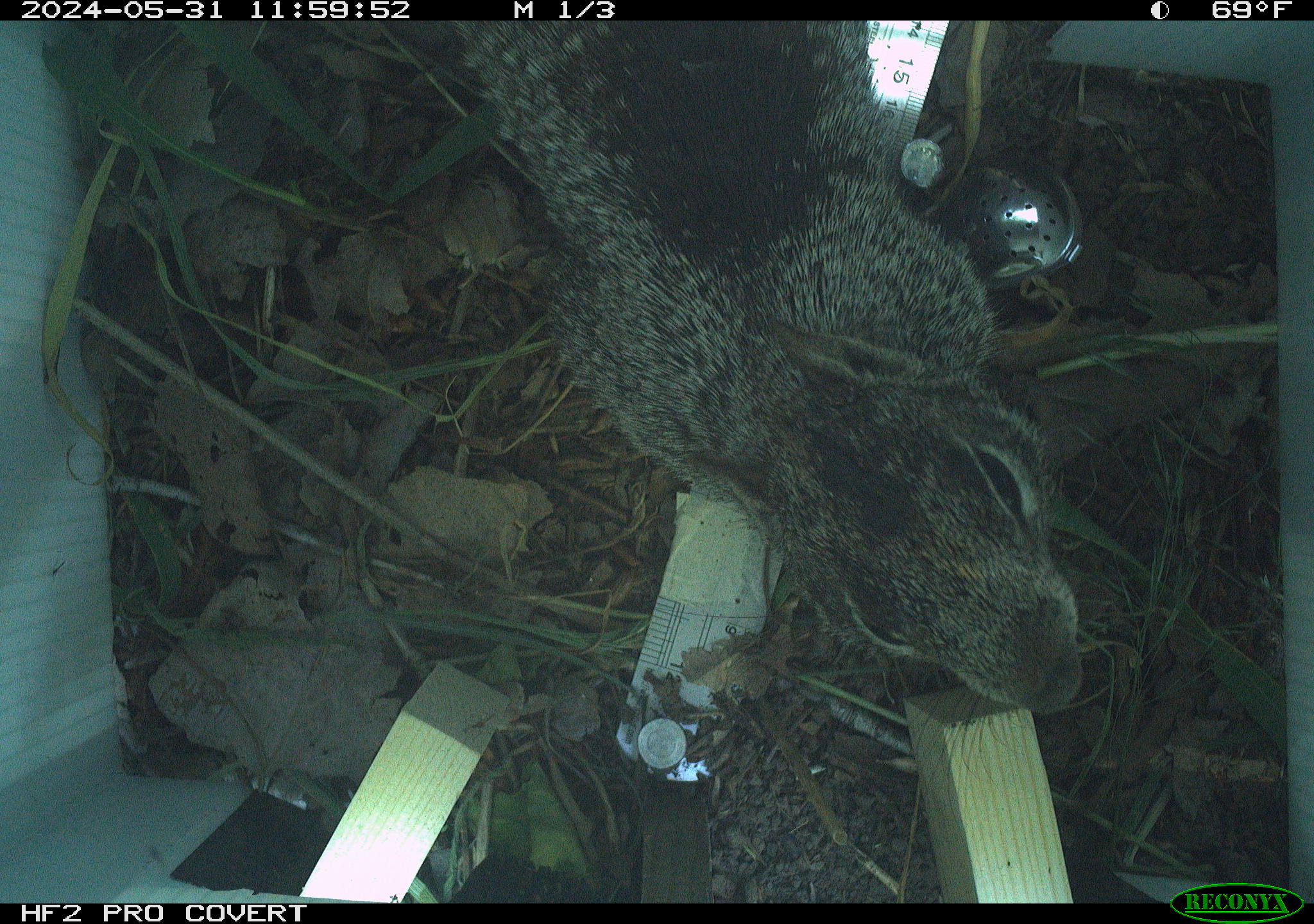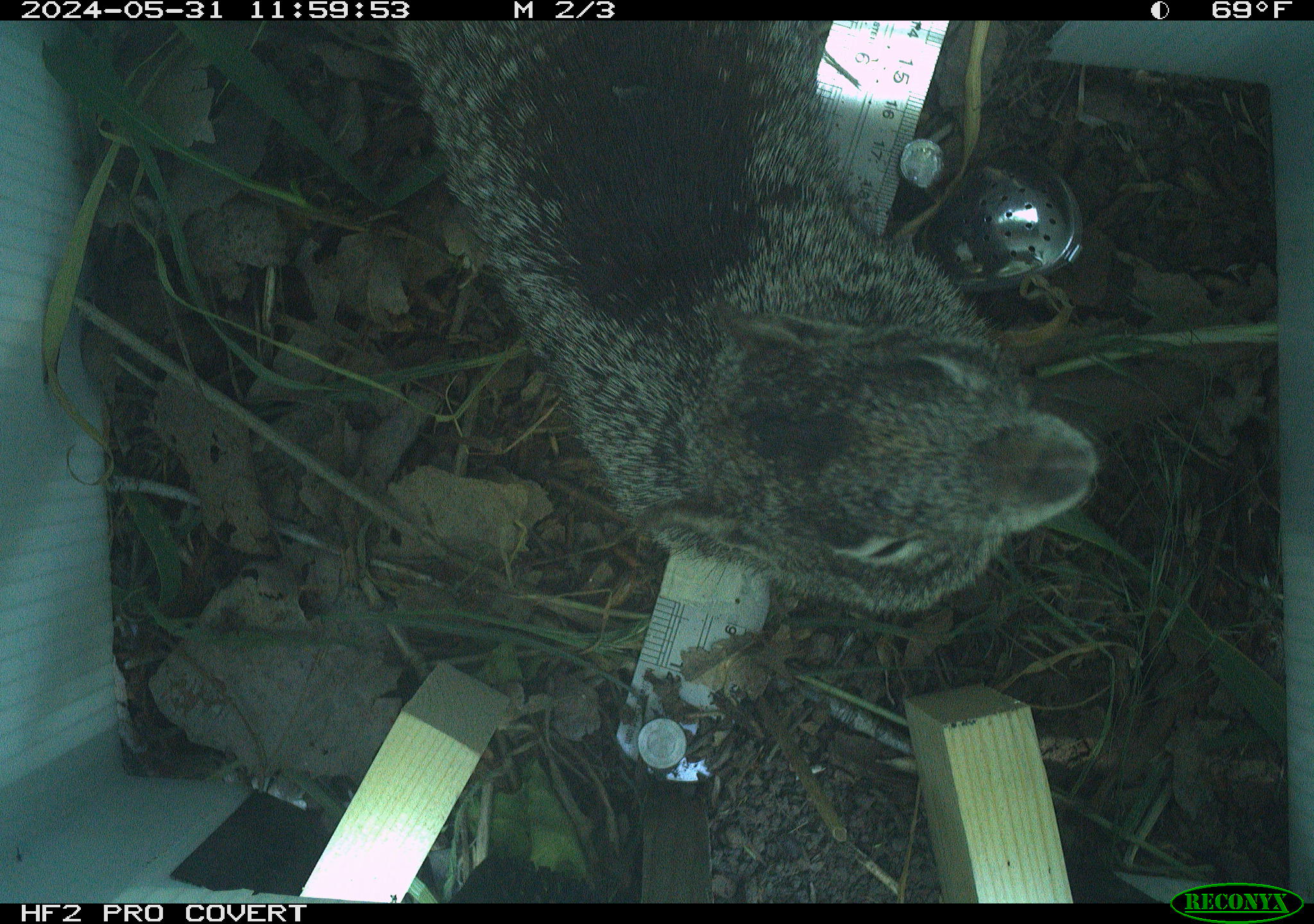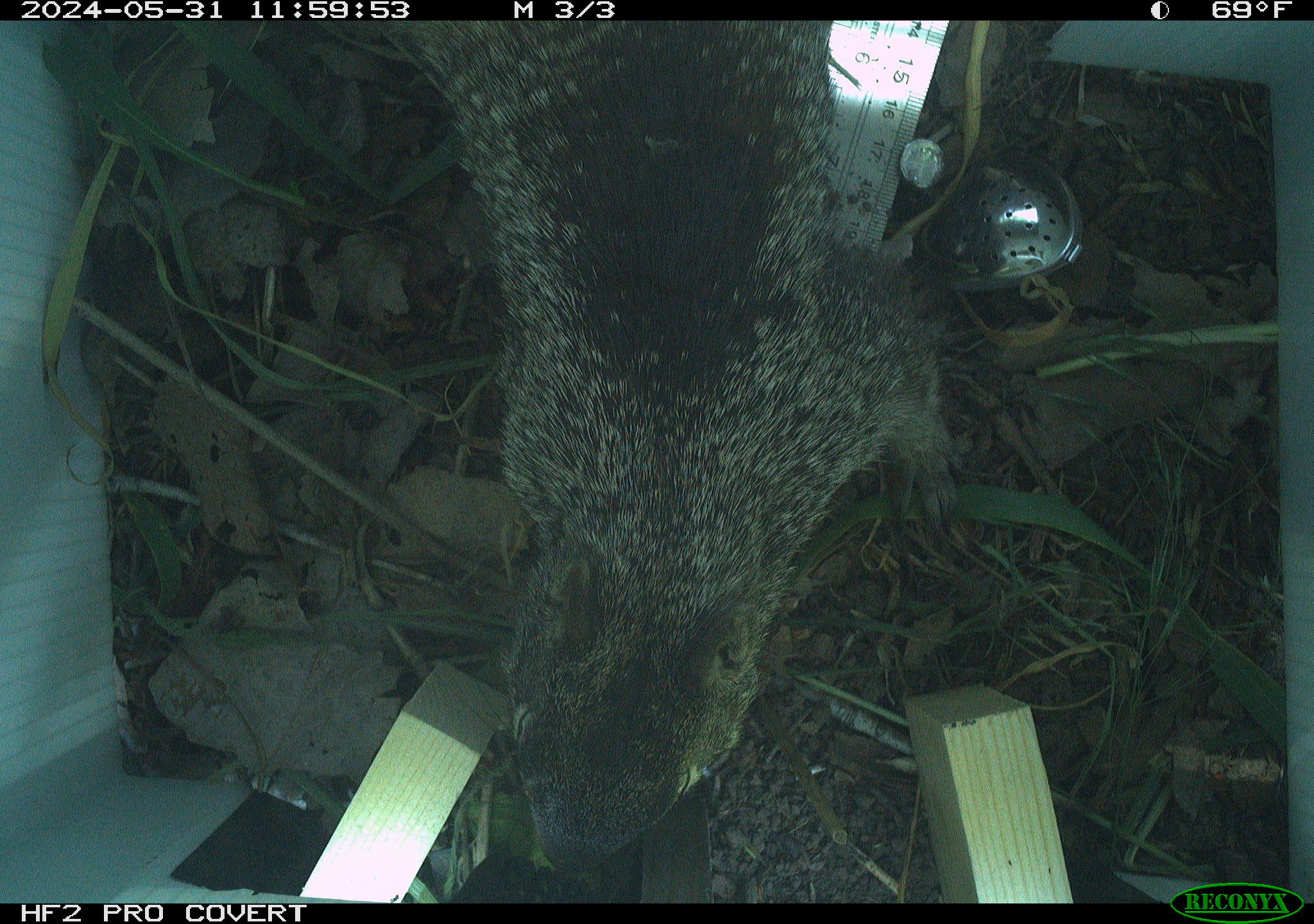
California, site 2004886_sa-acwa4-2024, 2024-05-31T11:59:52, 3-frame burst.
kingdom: Animalia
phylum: Chordata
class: Mammalia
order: Rodentia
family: Sciuridae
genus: Otospermophilus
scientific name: Otospermophilus beecheyi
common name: california ground squirrel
California ground squirrel (Otospermophilus beecheyi).